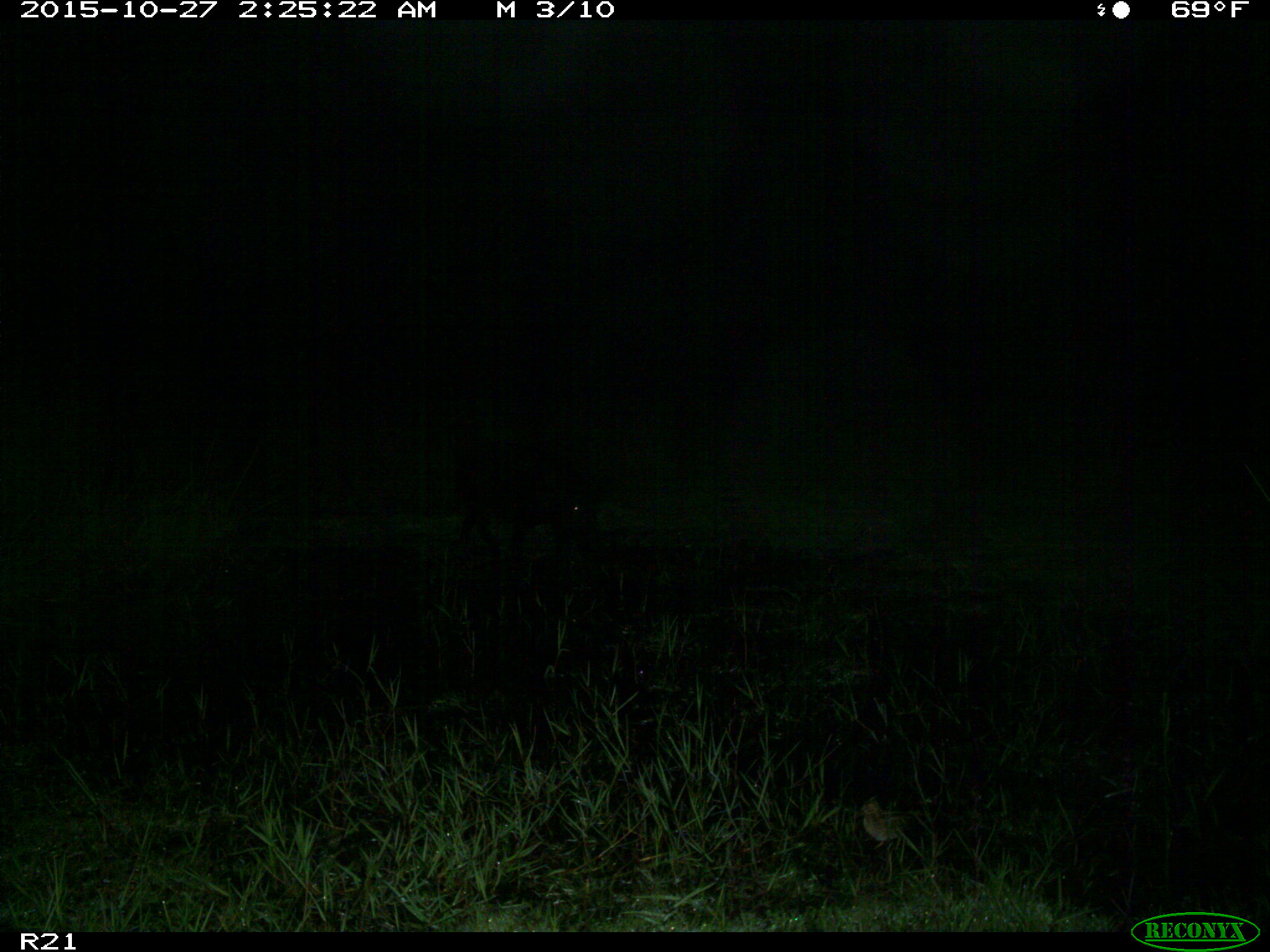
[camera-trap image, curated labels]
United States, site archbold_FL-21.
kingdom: Animalia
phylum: Chordata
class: Mammalia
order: Artiodactyla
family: Suidae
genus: Sus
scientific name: Sus scrofa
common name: wild boar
Sus scrofa (wild boar).